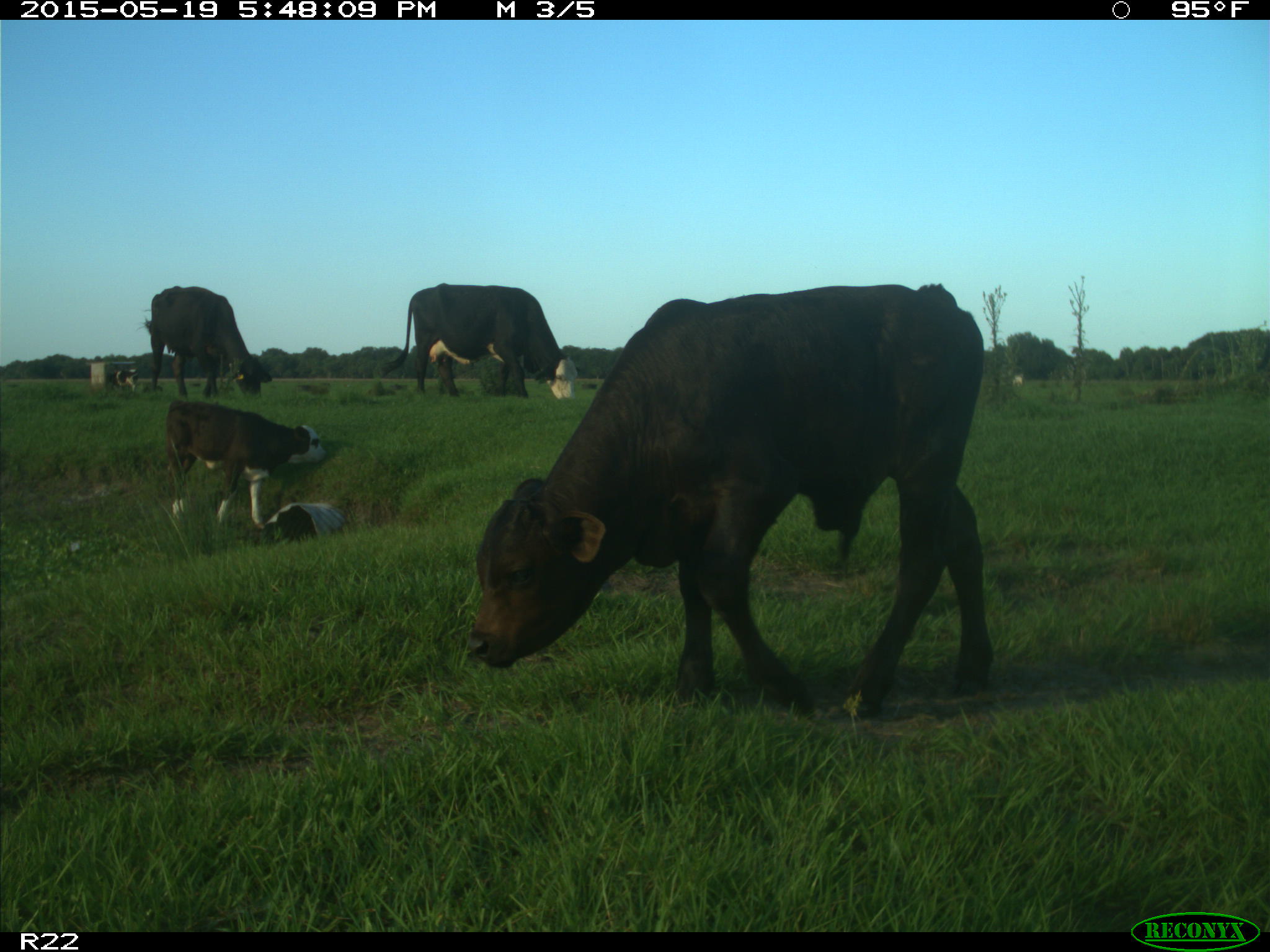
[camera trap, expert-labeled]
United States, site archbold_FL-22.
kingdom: Animalia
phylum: Chordata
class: Mammalia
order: Artiodactyla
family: Bovidae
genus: Bos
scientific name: Bos taurus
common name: domestic cow